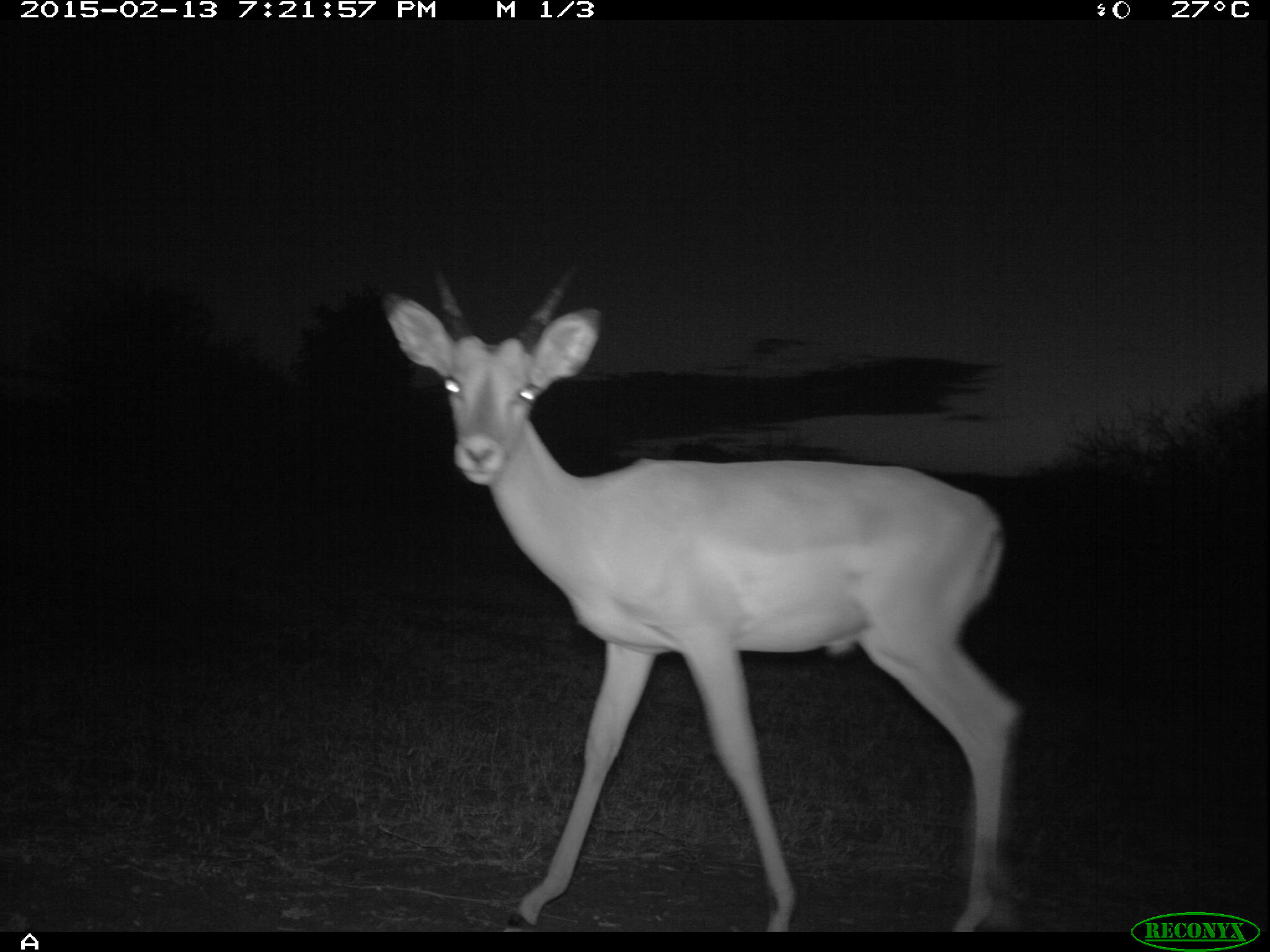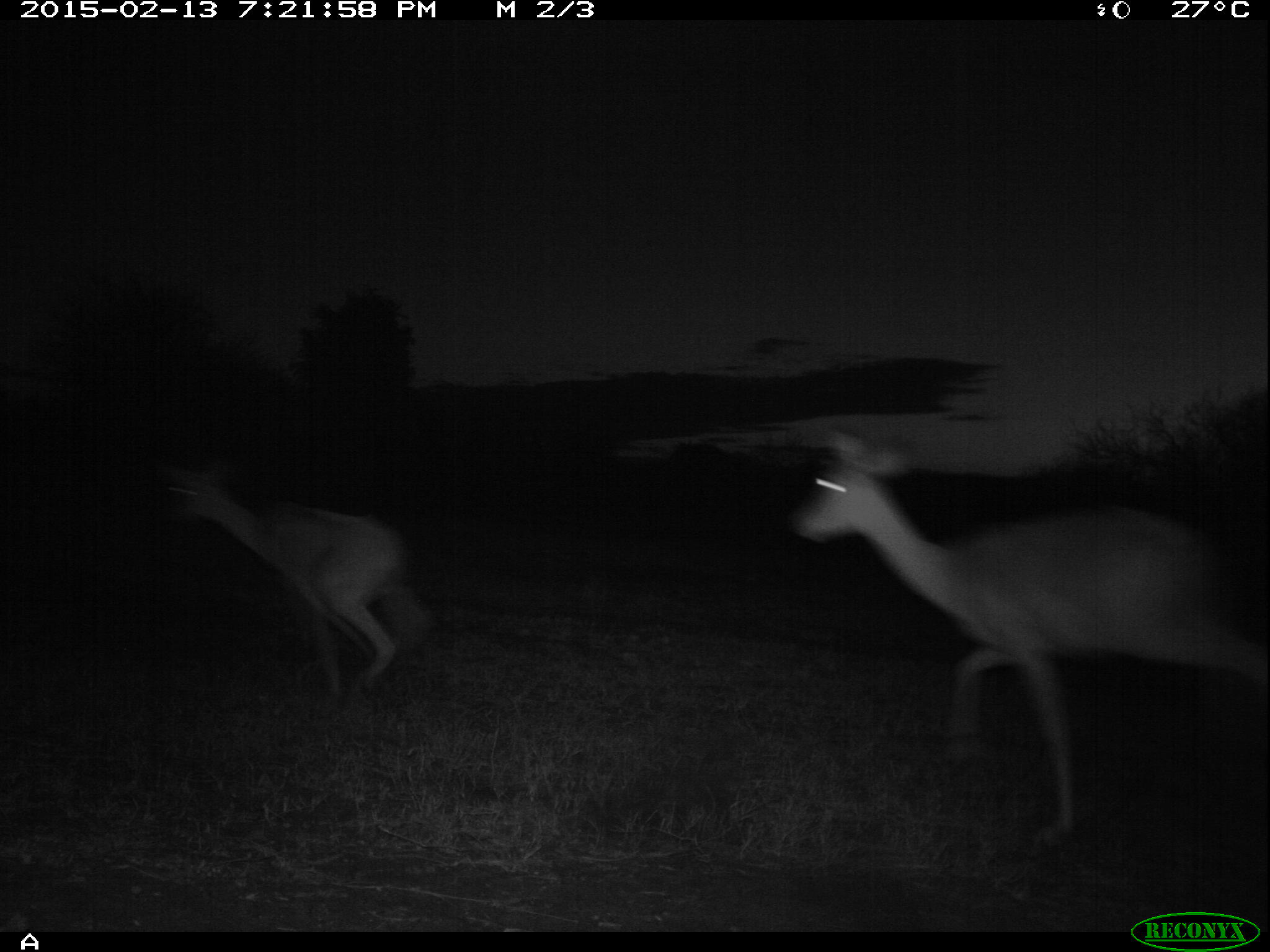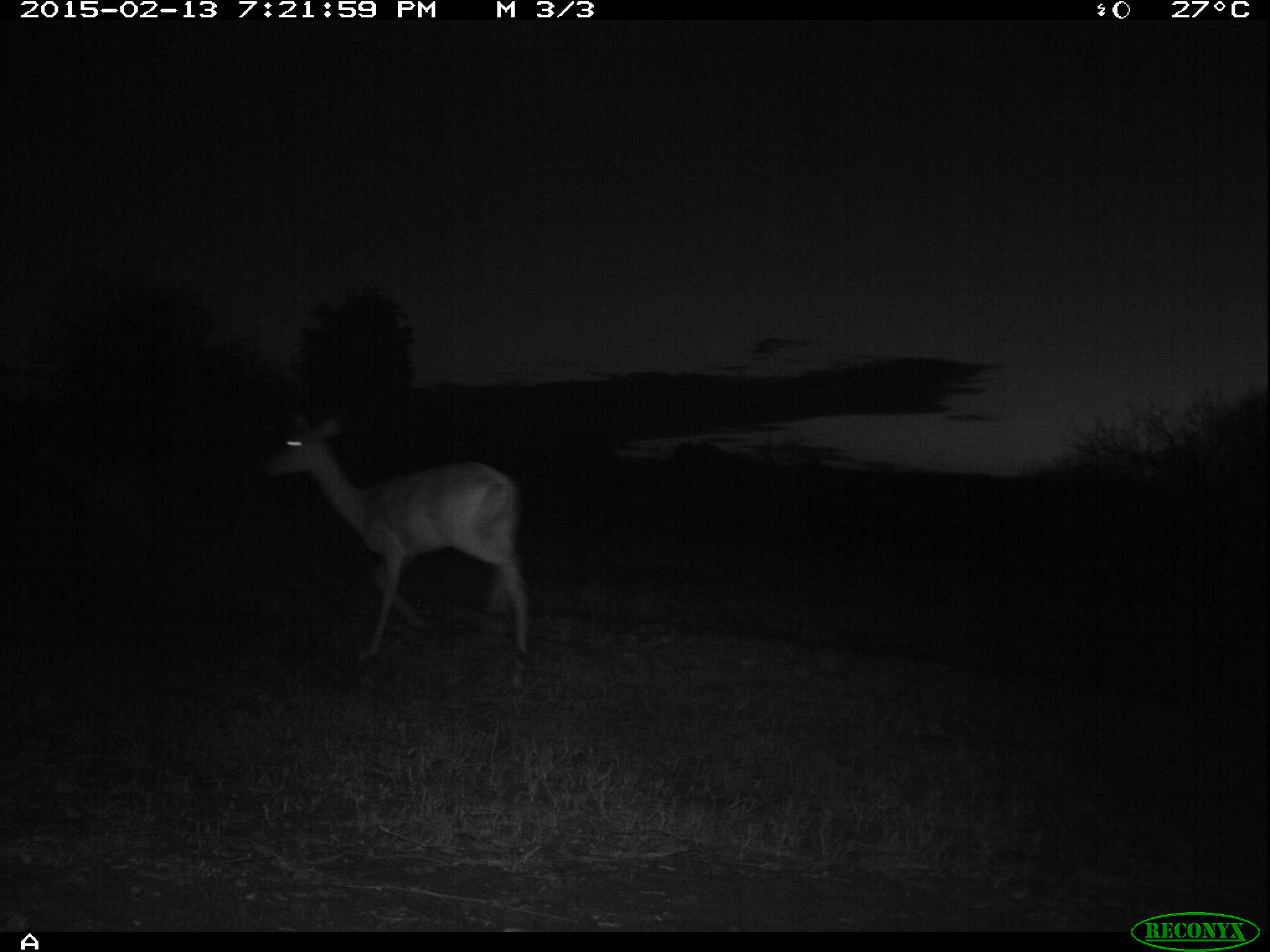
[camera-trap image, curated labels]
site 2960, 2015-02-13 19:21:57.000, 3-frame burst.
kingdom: Animalia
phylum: Chordata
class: Mammalia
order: Artiodactyla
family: Bovidae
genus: Aepyceros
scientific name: Aepyceros melampus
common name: impala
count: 2